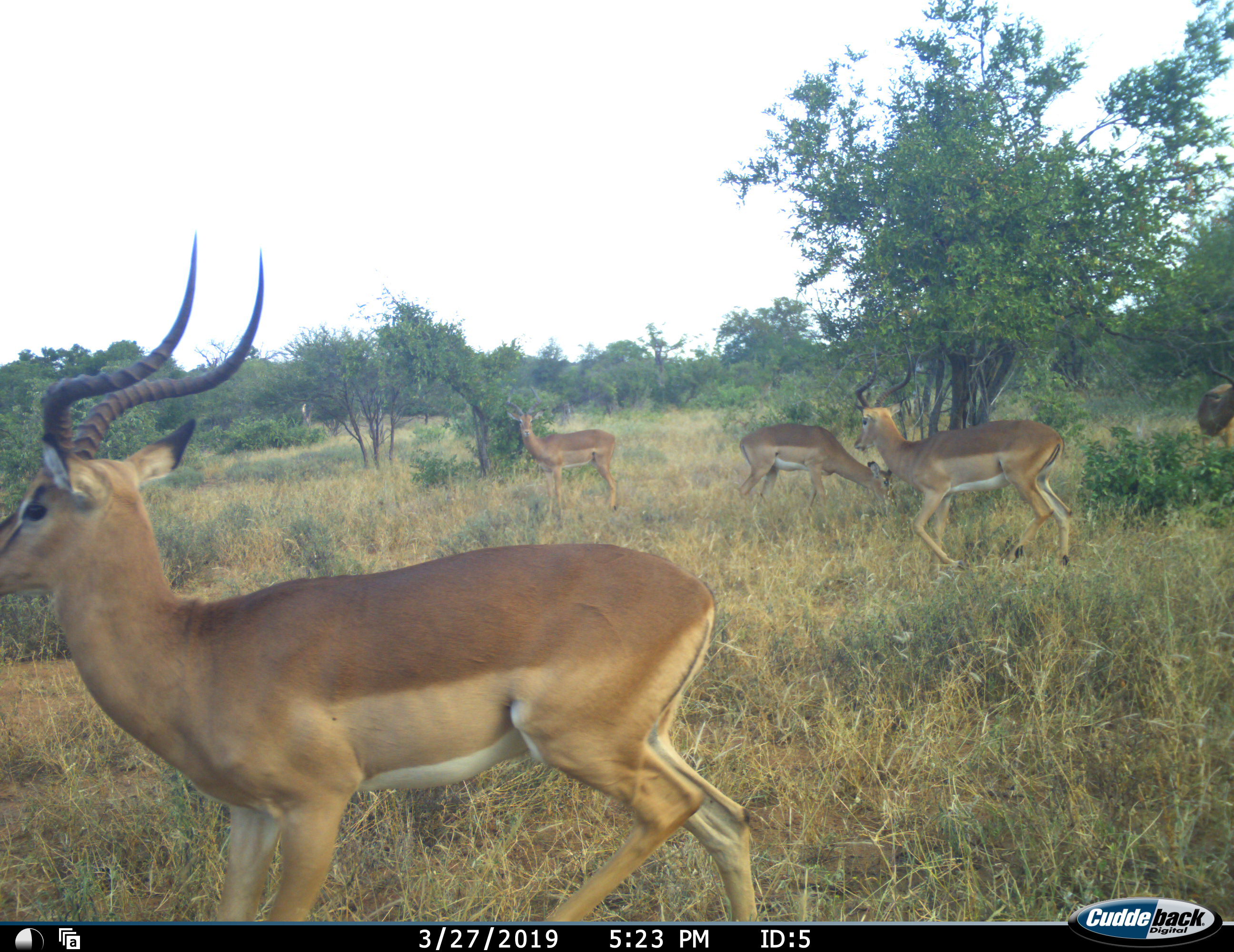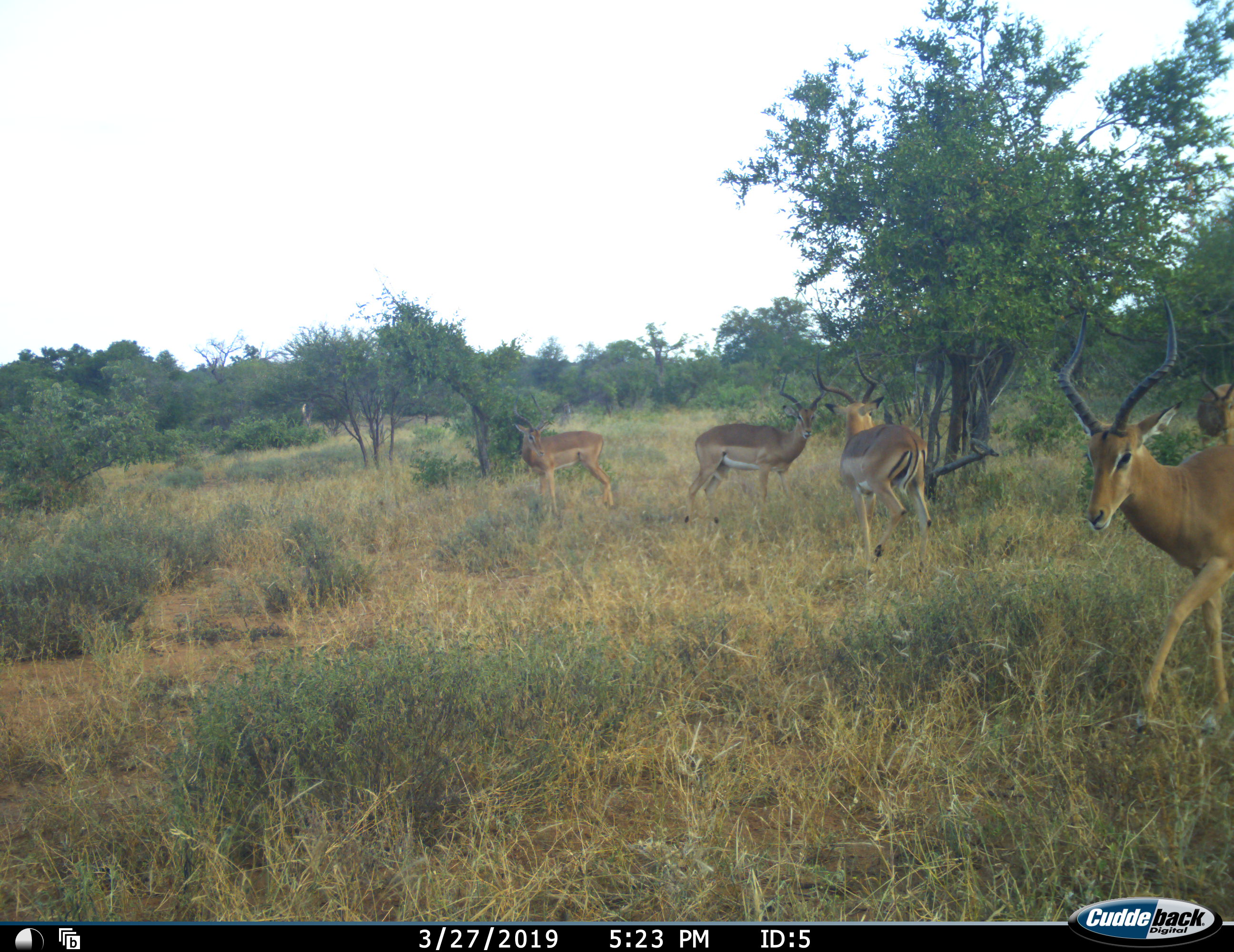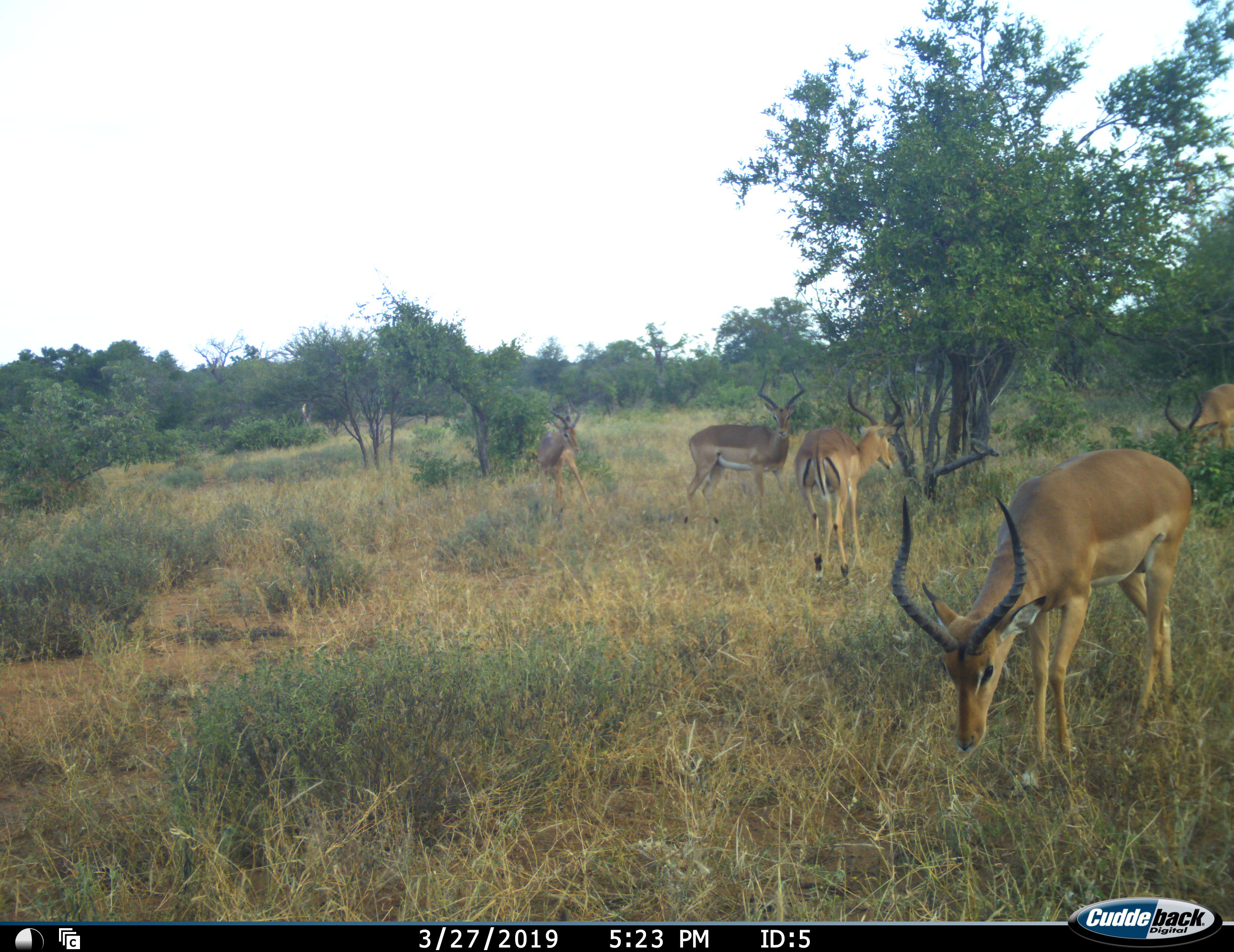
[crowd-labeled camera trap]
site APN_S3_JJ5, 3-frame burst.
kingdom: Animalia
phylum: Chordata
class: Mammalia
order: Artiodactyla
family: Bovidae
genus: Aepyceros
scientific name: Aepyceros melampus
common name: impala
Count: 6.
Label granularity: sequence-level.